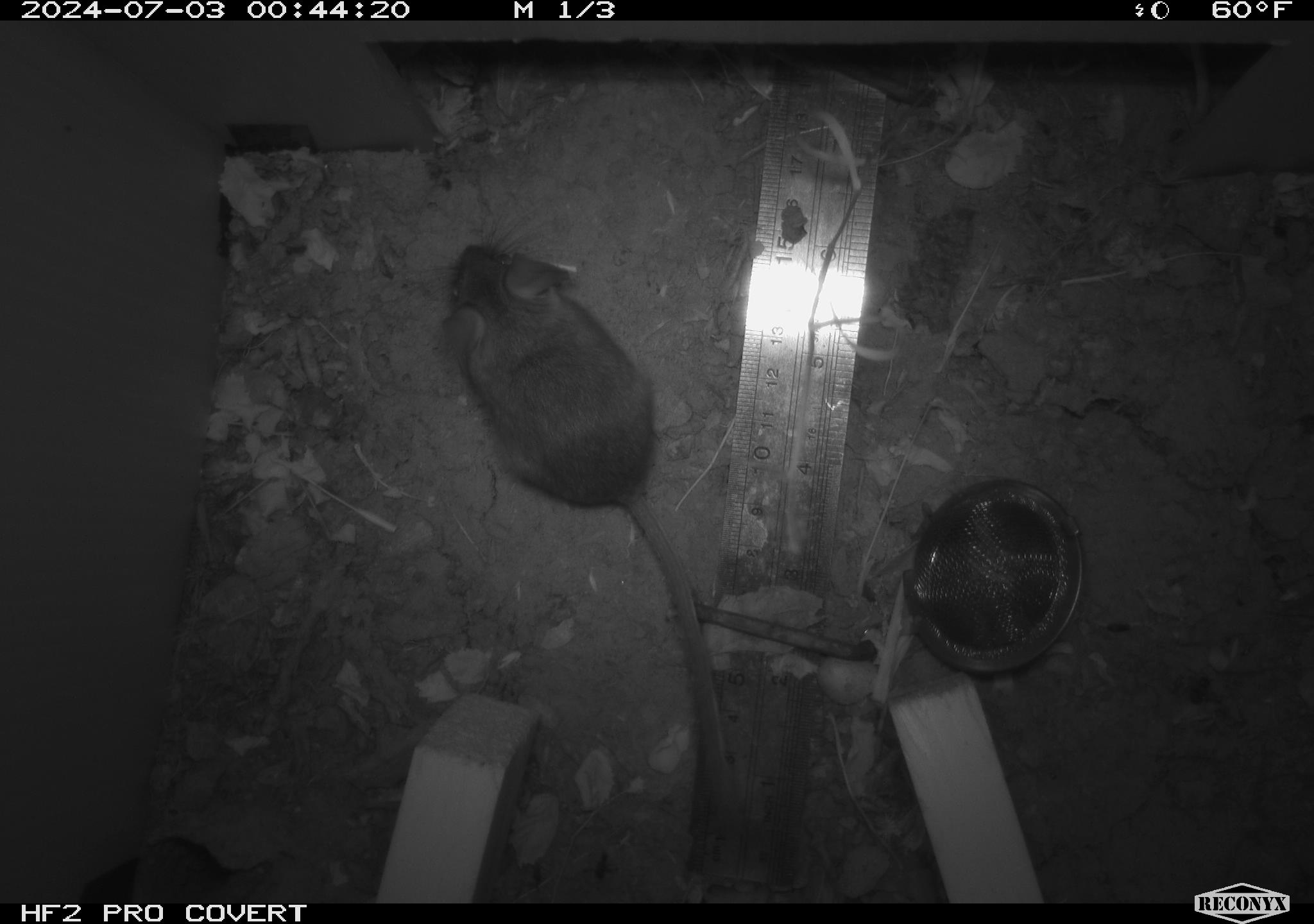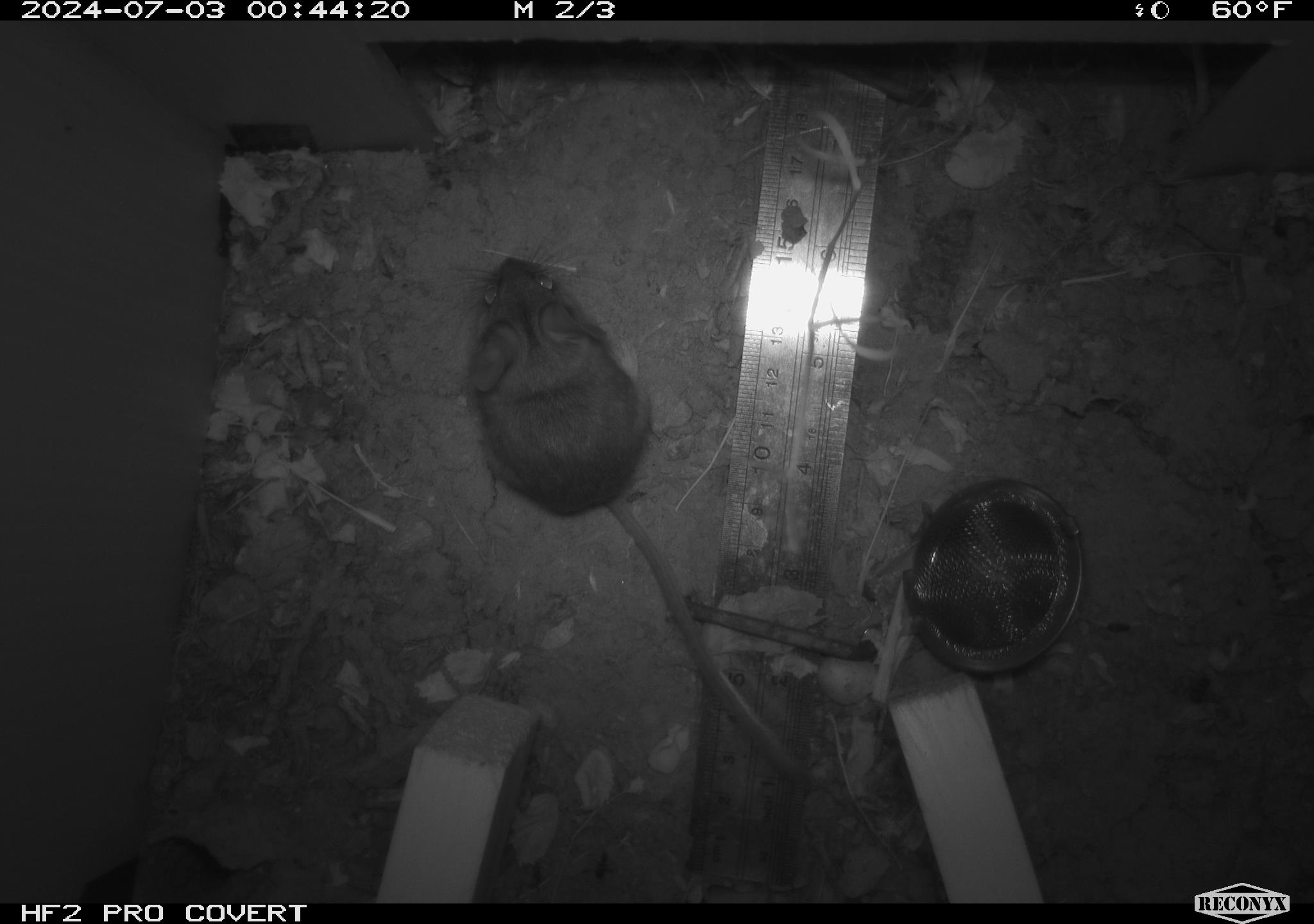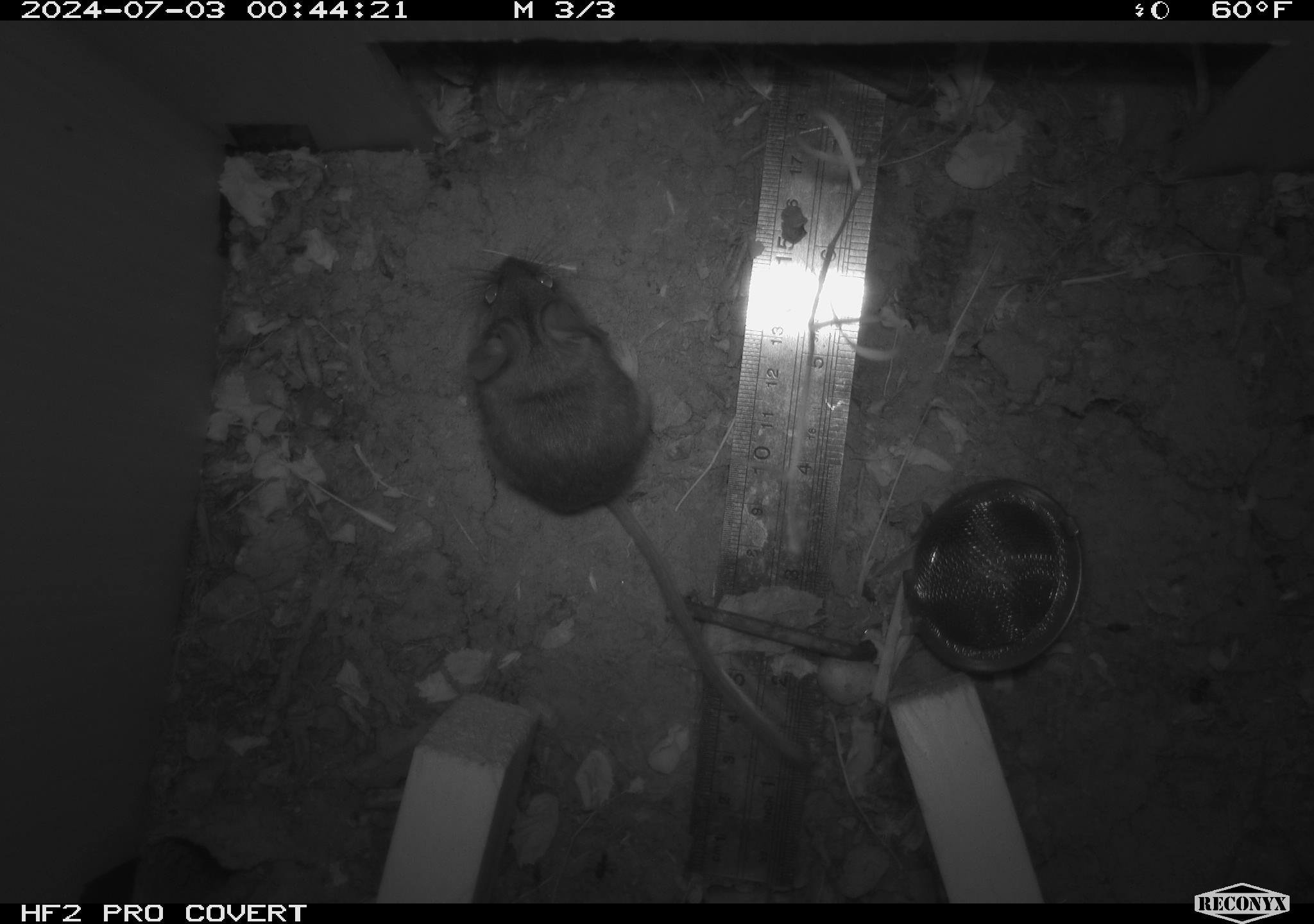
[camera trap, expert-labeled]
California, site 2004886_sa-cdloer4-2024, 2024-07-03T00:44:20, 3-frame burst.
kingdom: Animalia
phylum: Chordata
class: Mammalia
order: Rodentia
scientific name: Rodentia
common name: rodent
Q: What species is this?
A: Rodent (Rodentia).